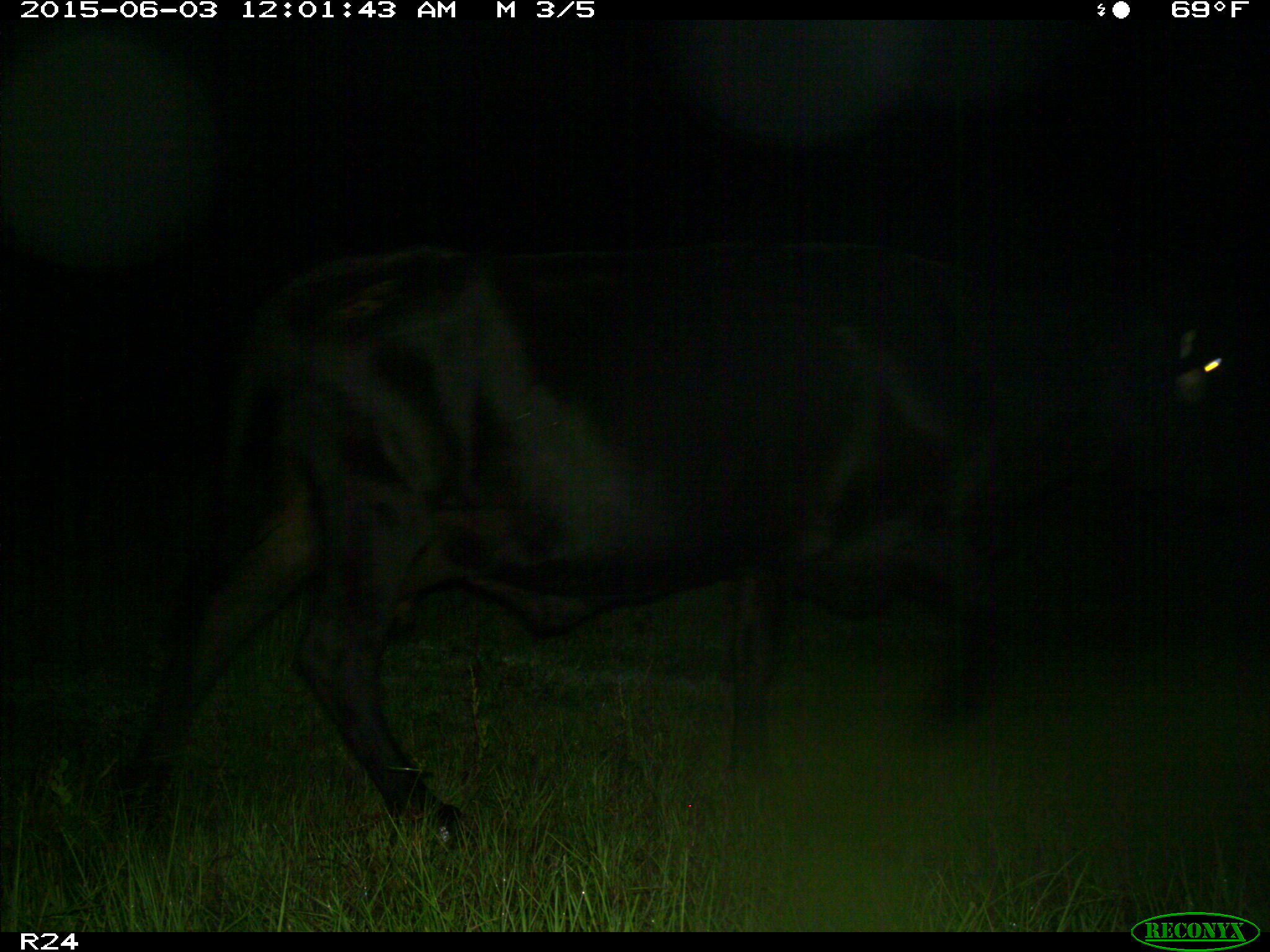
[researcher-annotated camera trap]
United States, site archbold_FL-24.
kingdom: Animalia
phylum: Chordata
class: Mammalia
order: Artiodactyla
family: Bovidae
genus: Bos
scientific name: Bos taurus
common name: domestic cow